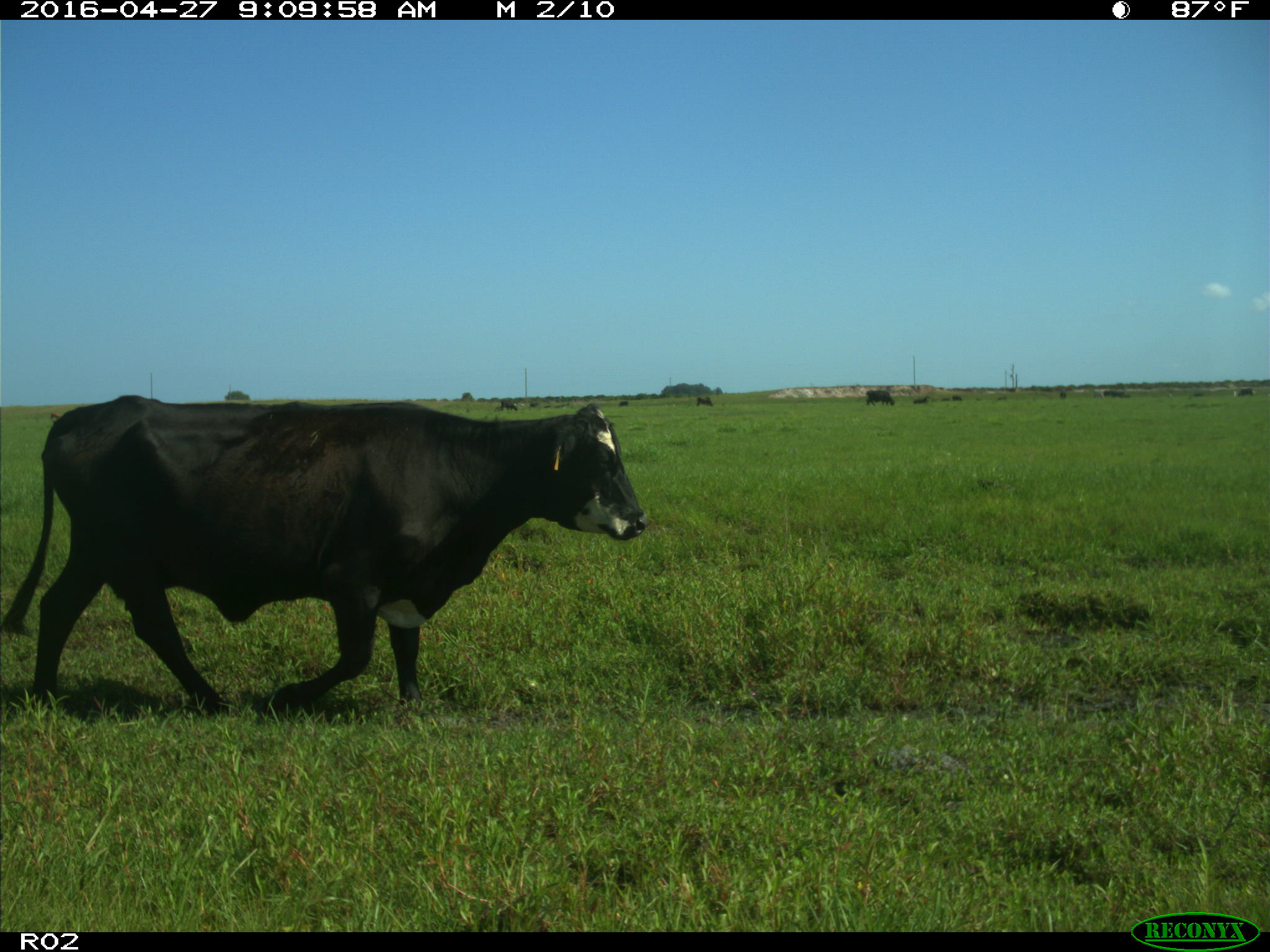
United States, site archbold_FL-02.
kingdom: Animalia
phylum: Chordata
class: Mammalia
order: Artiodactyla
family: Bovidae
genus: Bos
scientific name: Bos taurus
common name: domestic cow